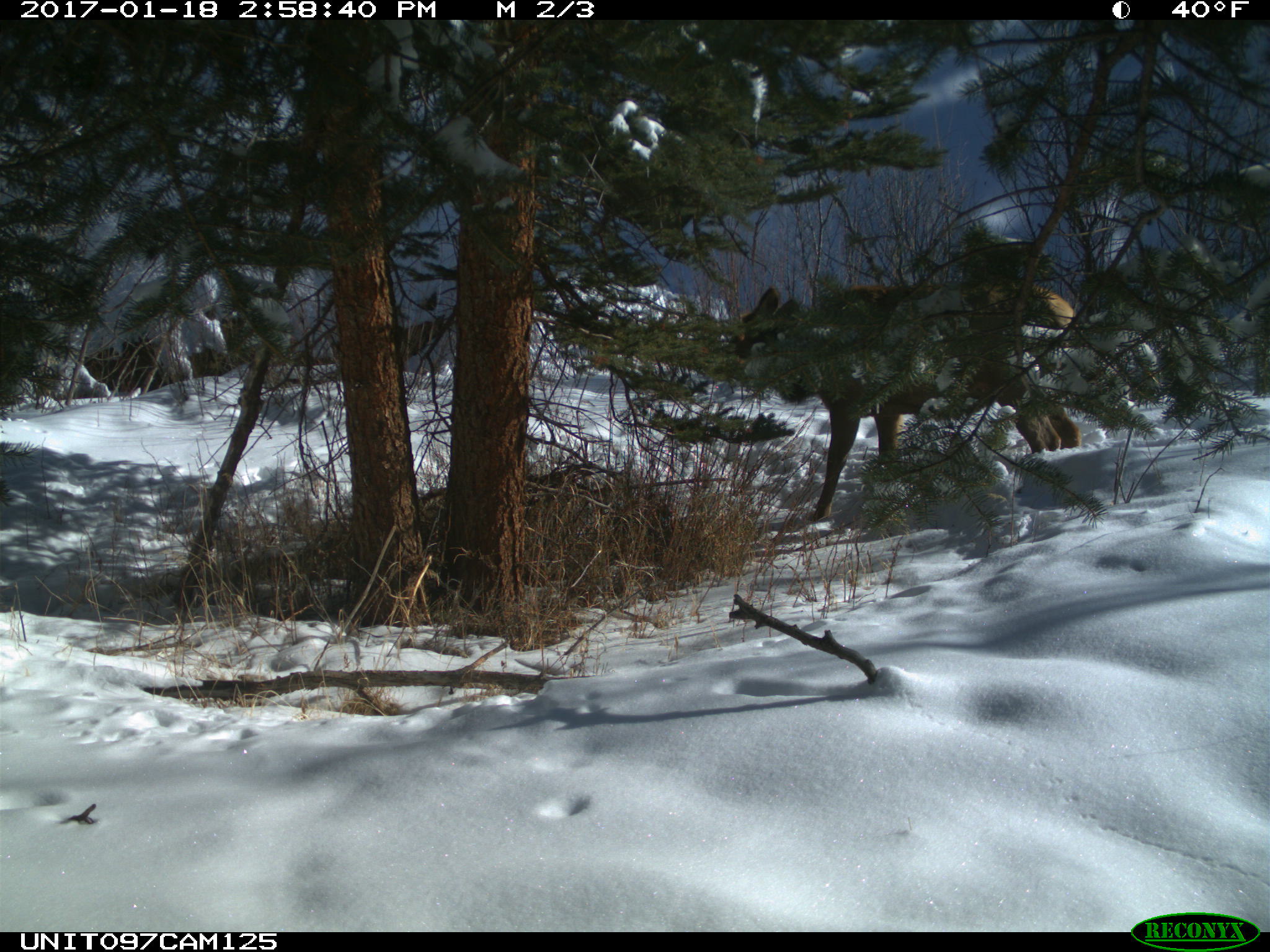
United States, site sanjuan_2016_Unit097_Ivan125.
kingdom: Animalia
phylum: Chordata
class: Mammalia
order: Artiodactyla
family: Cervidae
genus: Cervus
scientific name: Cervus elaphus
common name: red deer